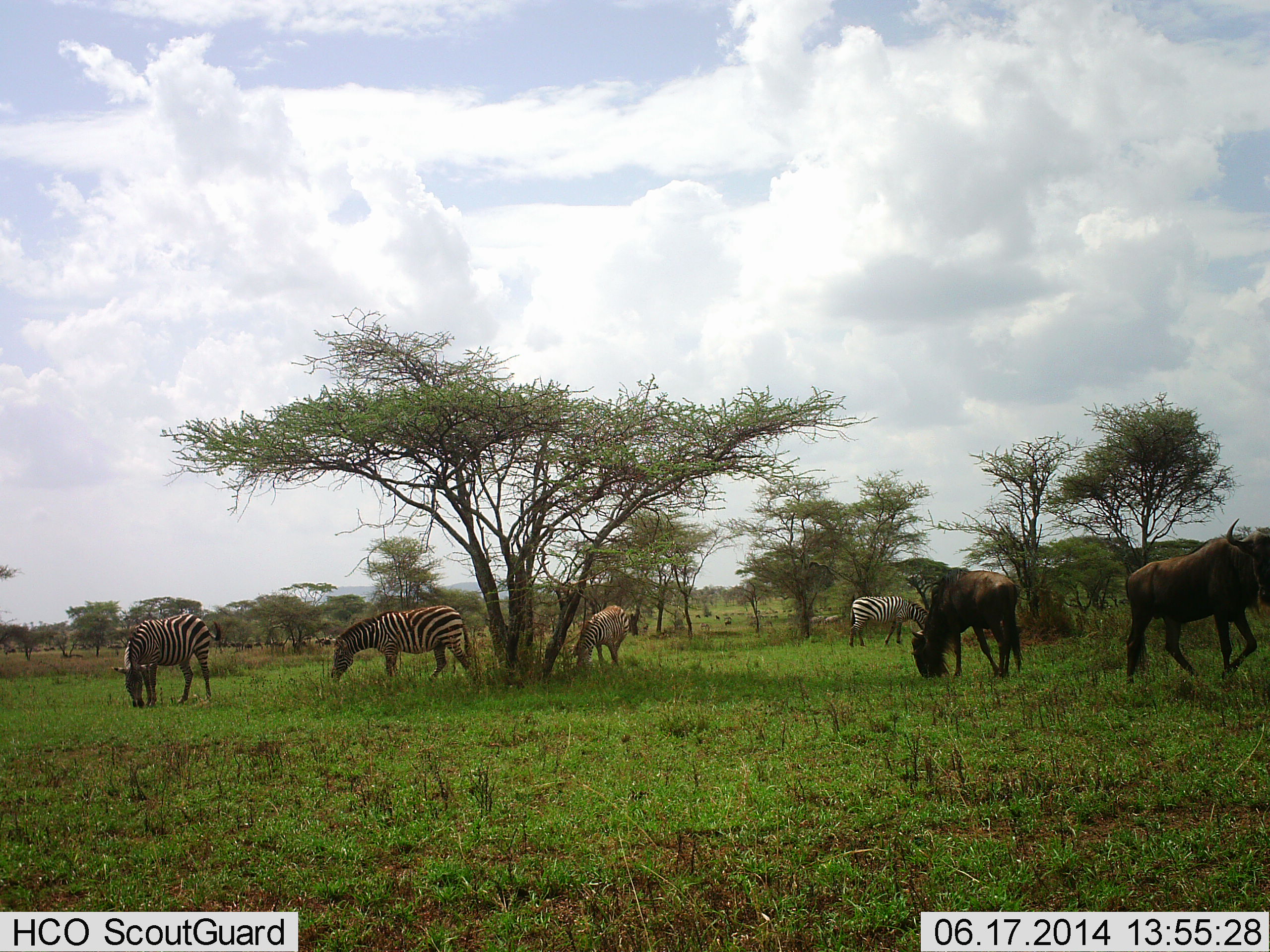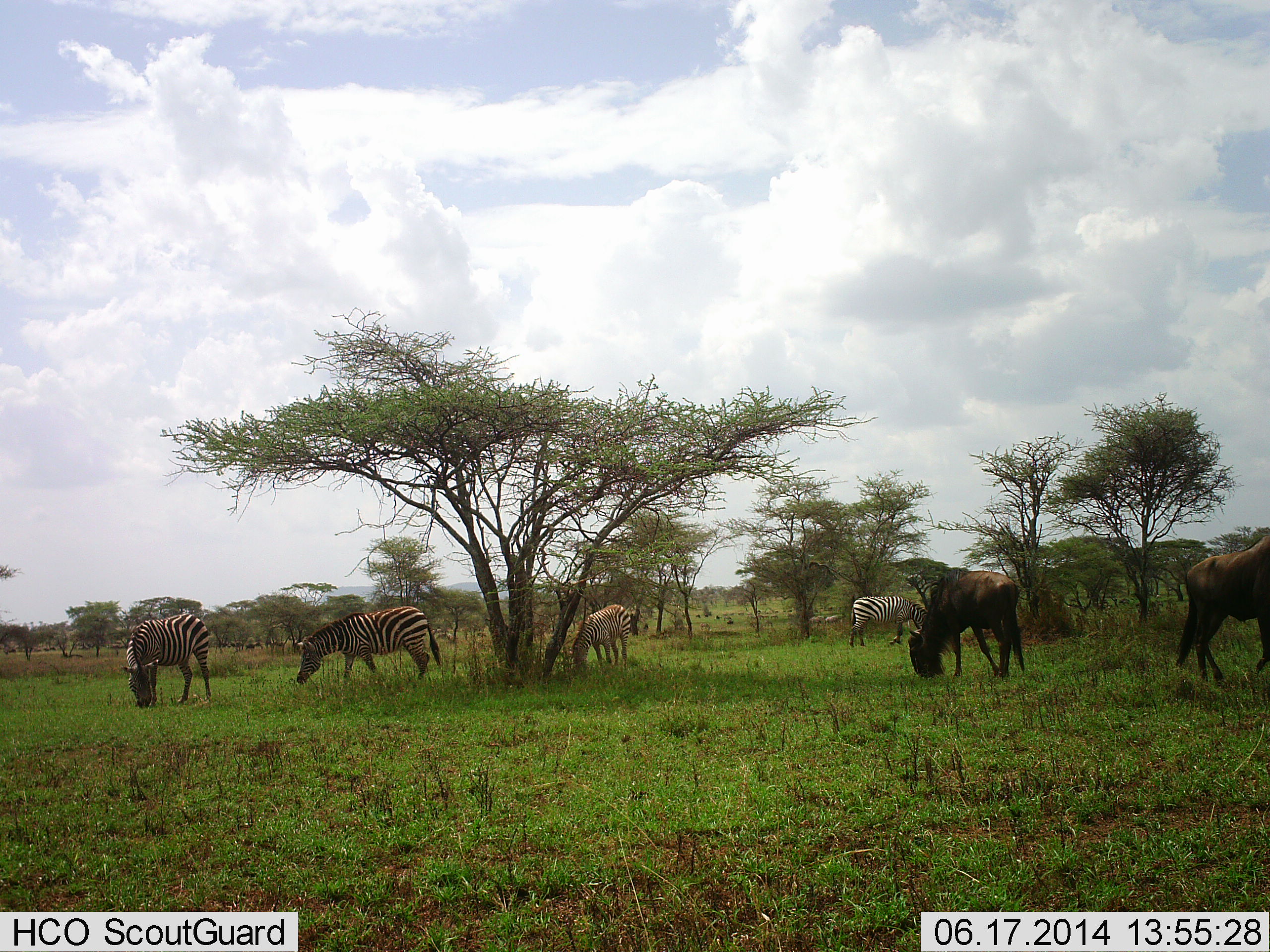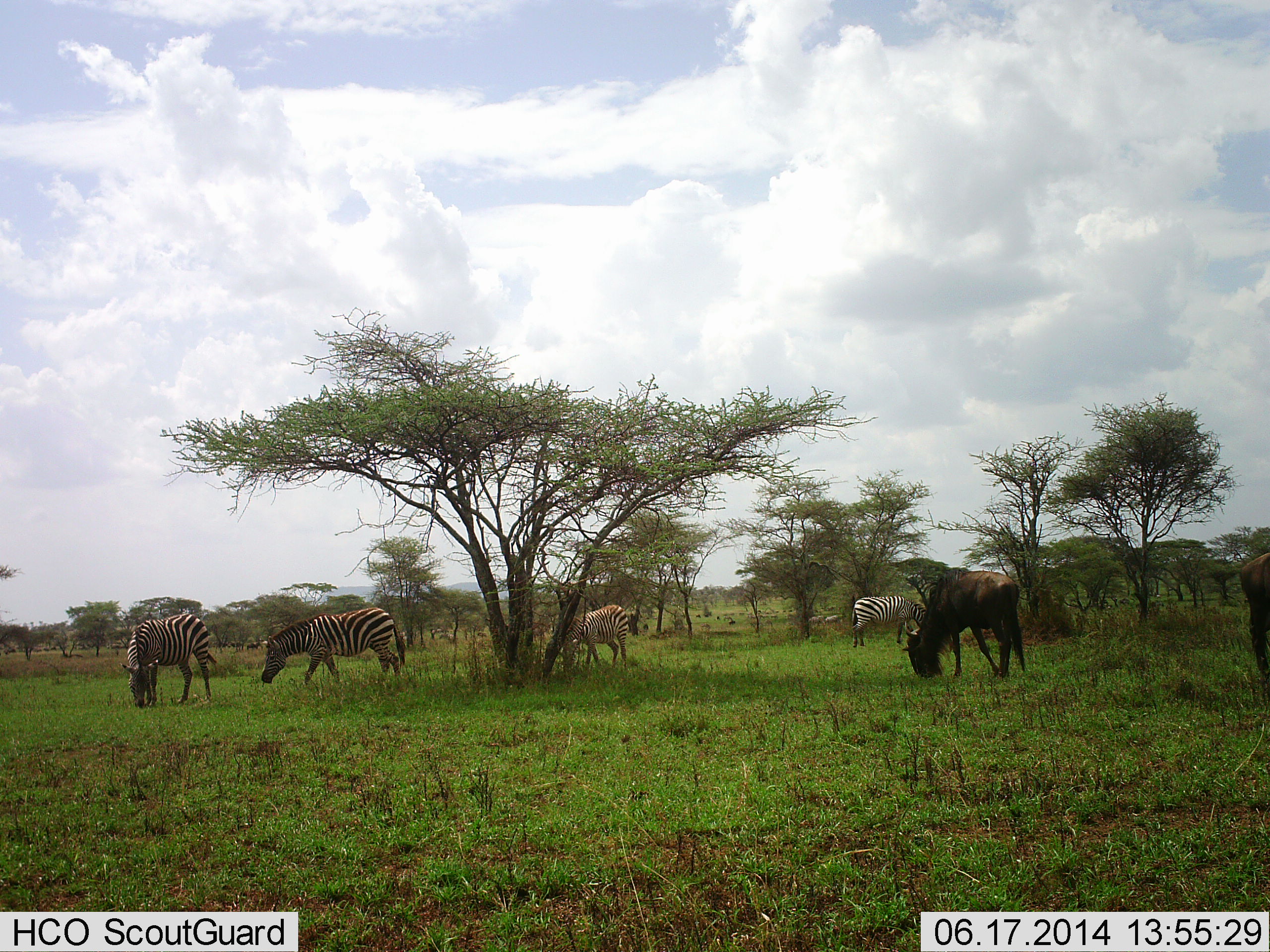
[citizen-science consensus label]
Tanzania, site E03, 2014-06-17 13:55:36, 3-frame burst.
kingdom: Animalia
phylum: Chordata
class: Mammalia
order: Artiodactyla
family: Bovidae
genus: Connochaetes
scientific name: Connochaetes taurinus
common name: blue wildebeest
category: wildebeest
Wildebeest (blue wildebeest) (Connochaetes taurinus), count 2. Behavior (volunteer vote fractions): standing 30%, resting 10%, moving 60%, interacting 10%. Young present (vote fraction): 0%. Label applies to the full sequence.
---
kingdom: Animalia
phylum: Chordata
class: Mammalia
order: Perissodactyla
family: Equidae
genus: Equus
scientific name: Equus quagga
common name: plains zebra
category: zebra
Zebra (plains zebra) (Equus quagga), count 4. Behavior (volunteer vote fractions): standing 20%, resting 0%, moving 20%, interacting 10%. Young present (vote fraction): 0%. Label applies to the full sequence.